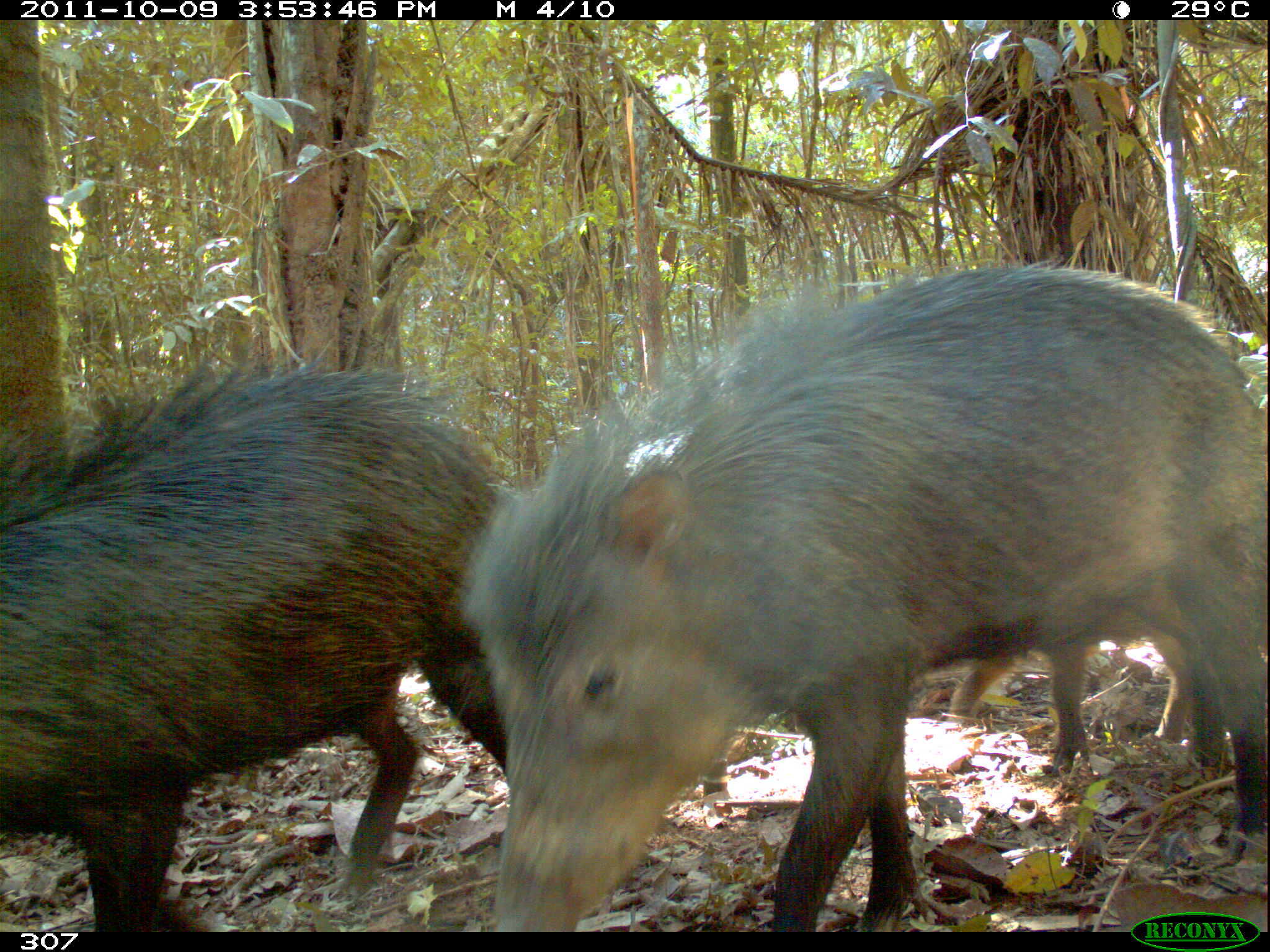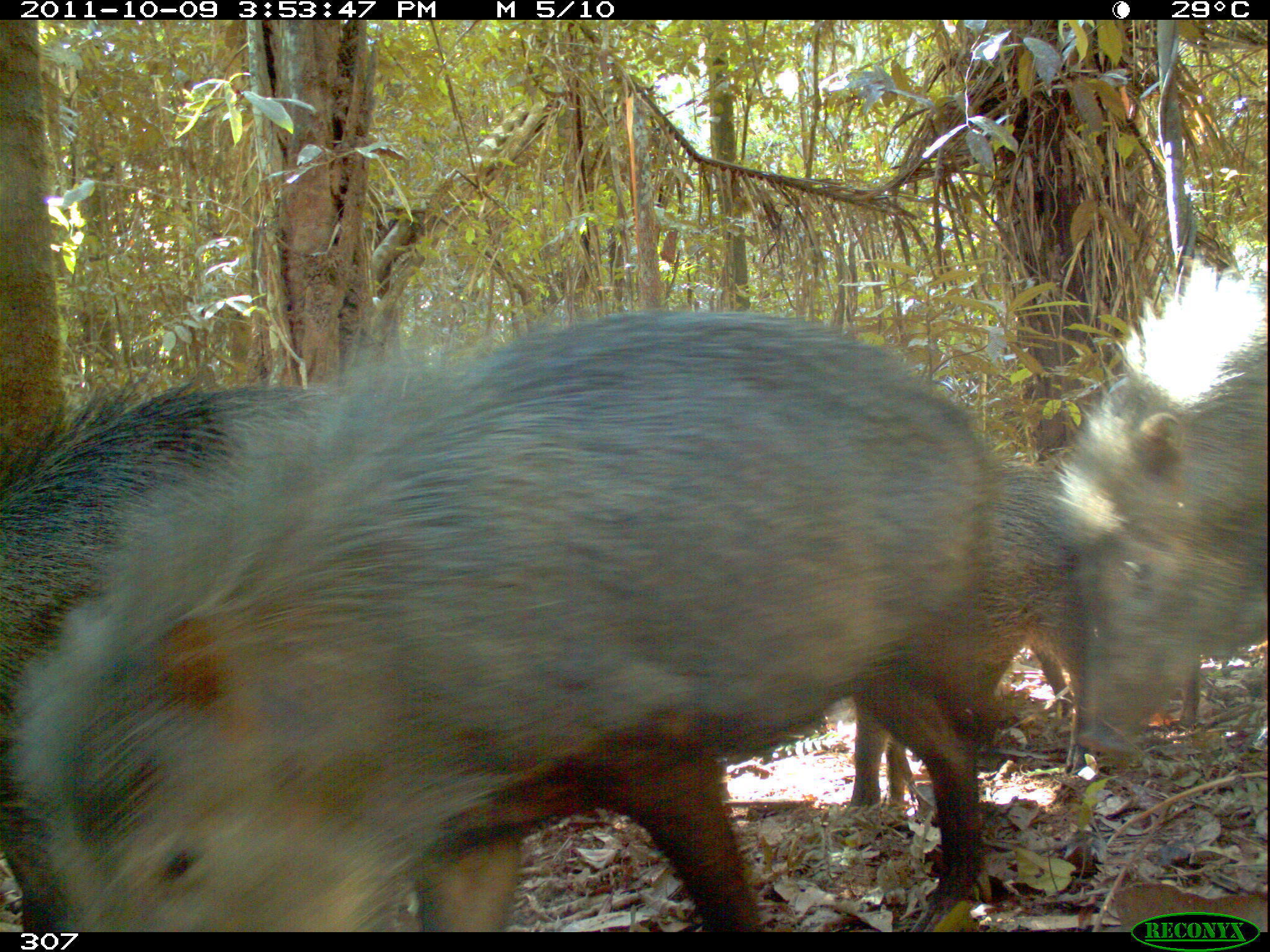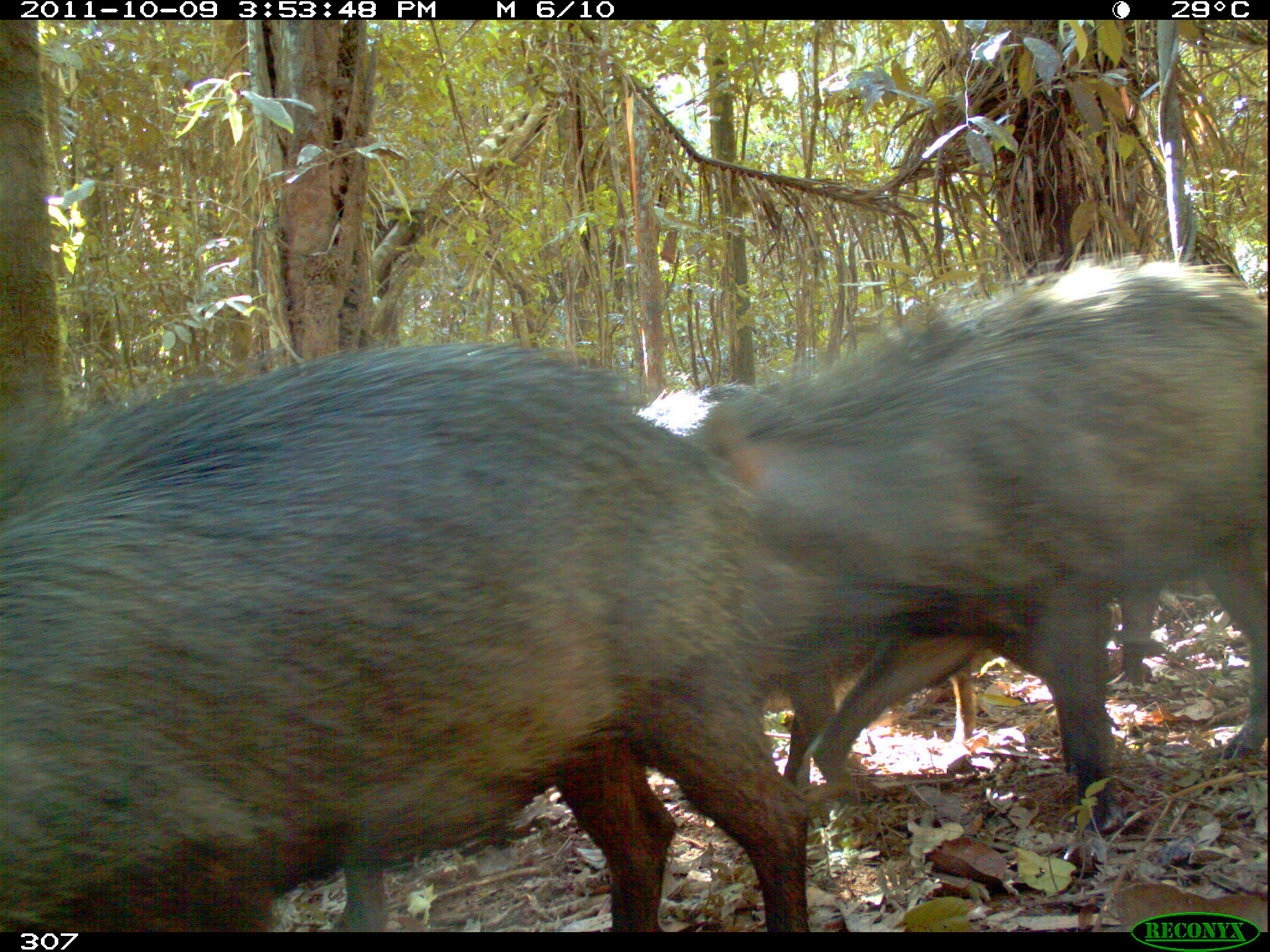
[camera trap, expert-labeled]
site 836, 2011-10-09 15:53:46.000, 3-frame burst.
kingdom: Animalia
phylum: Chordata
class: Mammalia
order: Artiodactyla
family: Tayassuidae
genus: Tayassu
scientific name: Tayassu pecari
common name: white-lipped peccary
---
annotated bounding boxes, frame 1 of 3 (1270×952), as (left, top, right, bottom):
tayassu pecari: (459, 258, 1268, 932); (0, 340, 512, 932); (703, 602, 1193, 789)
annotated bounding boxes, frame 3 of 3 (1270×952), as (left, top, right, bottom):
tayassu pecari: (1, 339, 816, 932); (645, 253, 1268, 831); (629, 379, 982, 802)